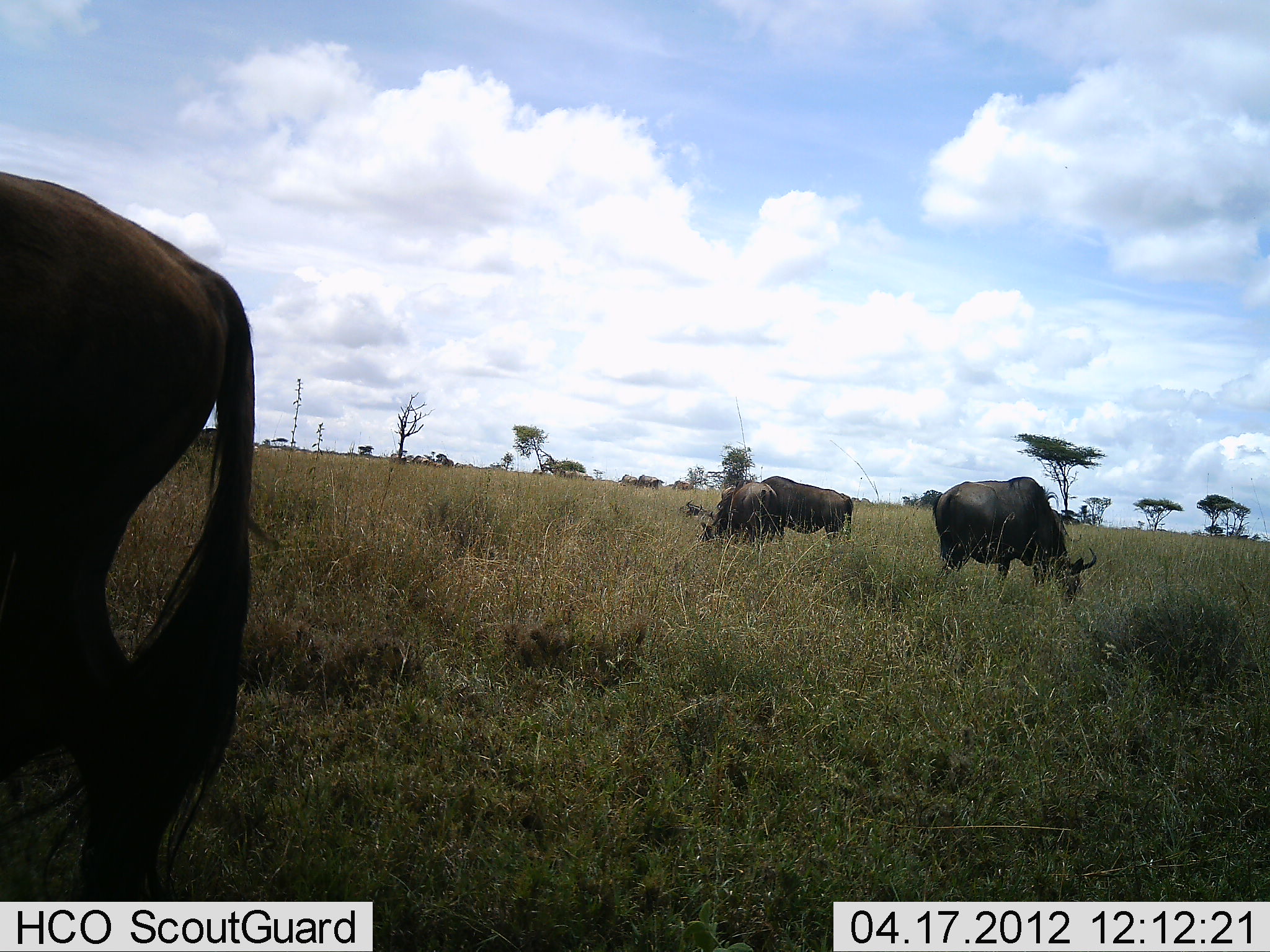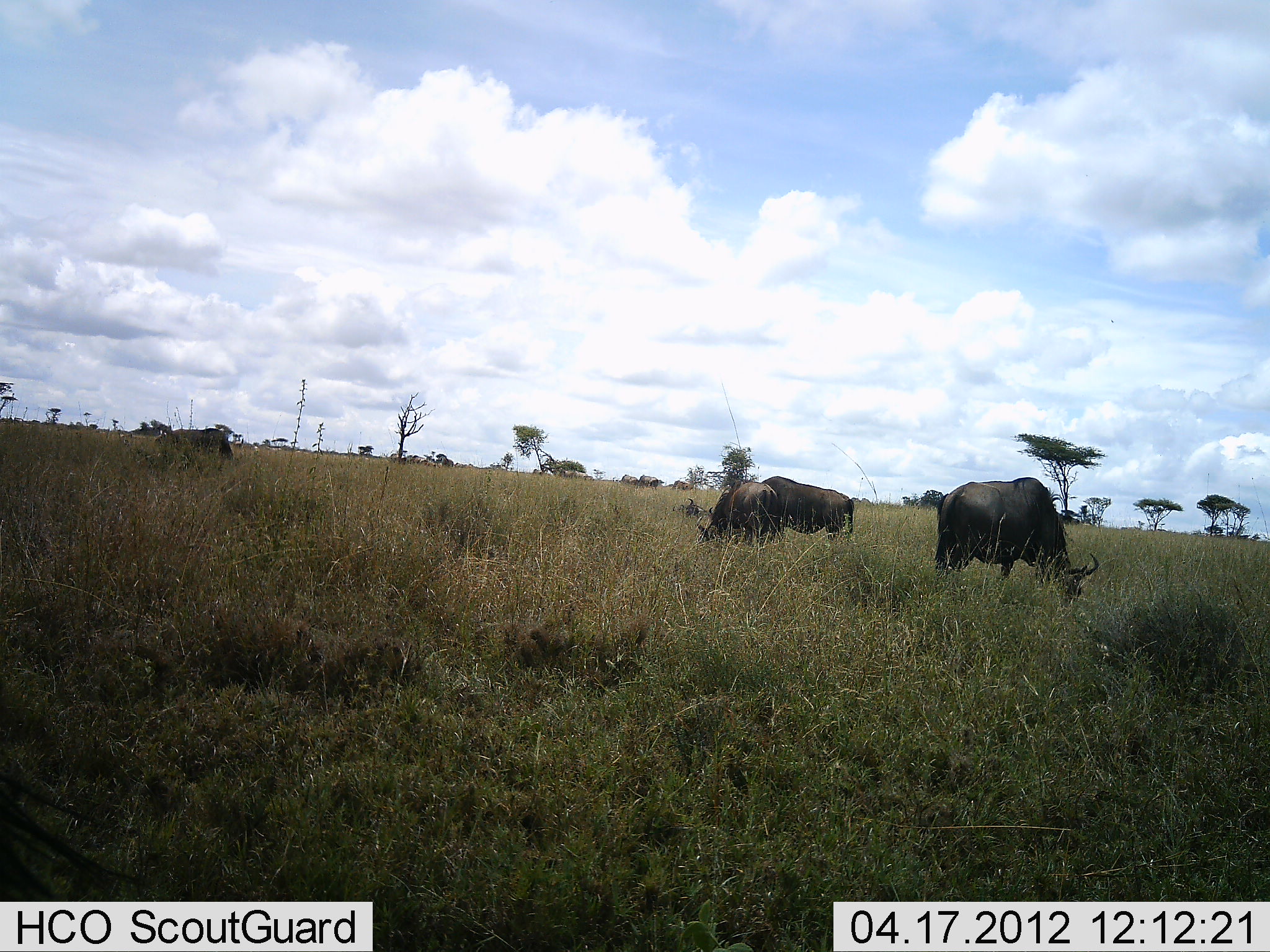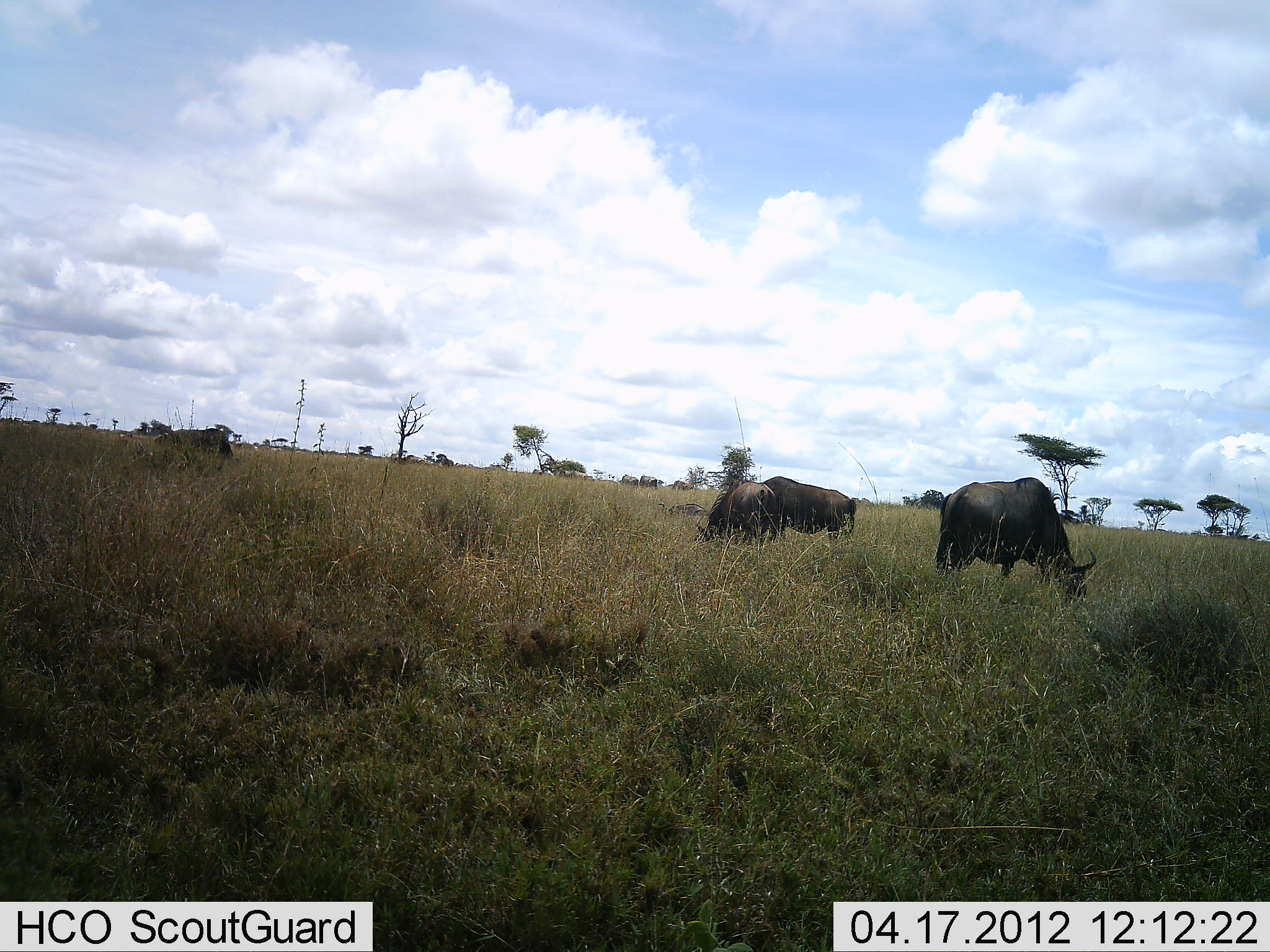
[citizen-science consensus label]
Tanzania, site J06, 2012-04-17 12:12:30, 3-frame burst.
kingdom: Animalia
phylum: Chordata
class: Mammalia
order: Artiodactyla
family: Bovidae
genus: Connochaetes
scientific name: Connochaetes taurinus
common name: blue wildebeest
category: wildebeest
Wildebeest (blue wildebeest) (Connochaetes taurinus), count 5. Behavior (volunteer vote fractions): standing 30%, resting 11%, moving 37%, interacting 0%. Young present (vote fraction): 4%. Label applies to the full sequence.